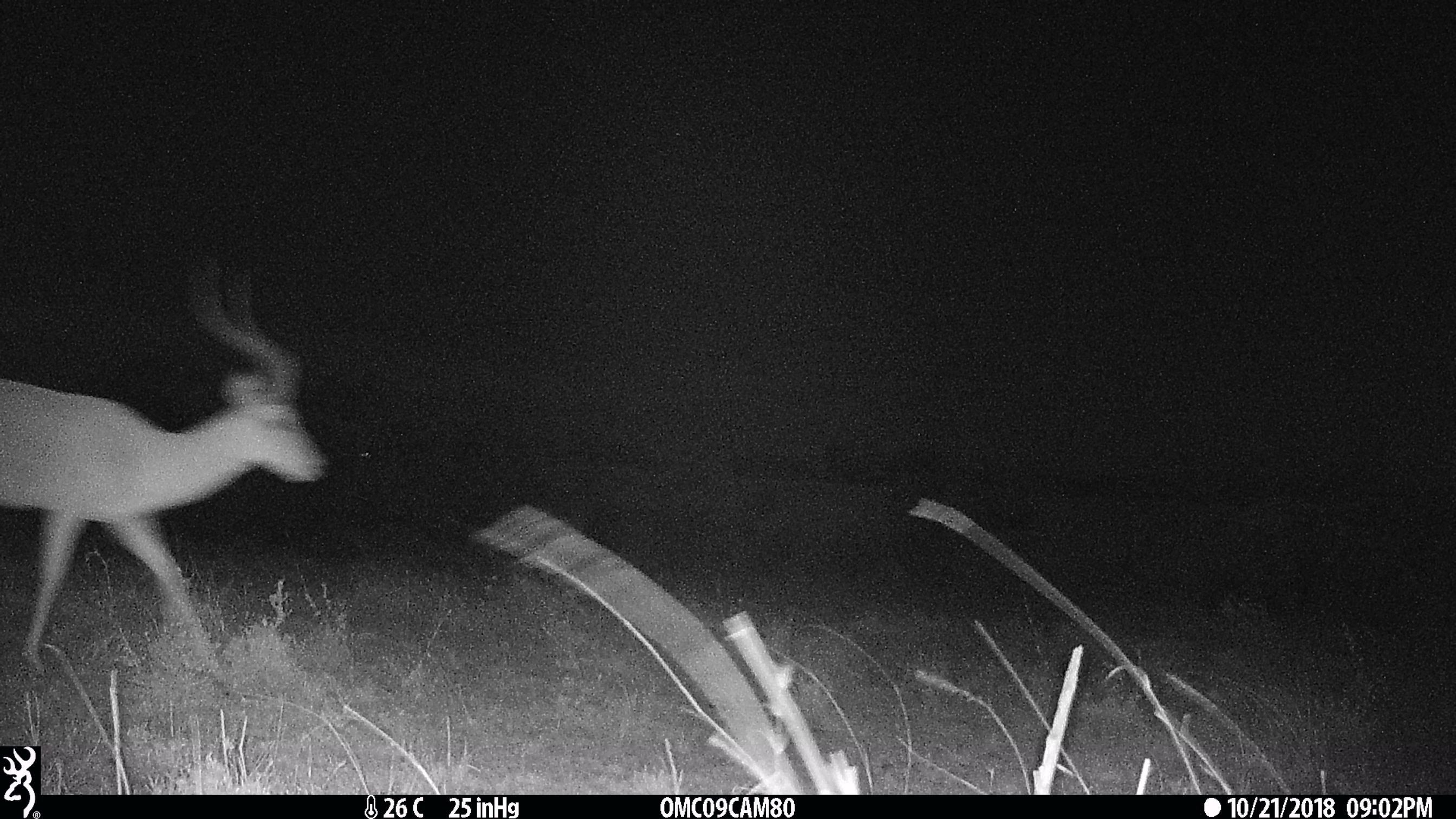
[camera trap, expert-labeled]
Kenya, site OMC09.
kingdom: Animalia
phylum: Chordata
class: Mammalia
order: Artiodactyla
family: Bovidae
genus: Aepyceros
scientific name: Aepyceros melampus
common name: impala